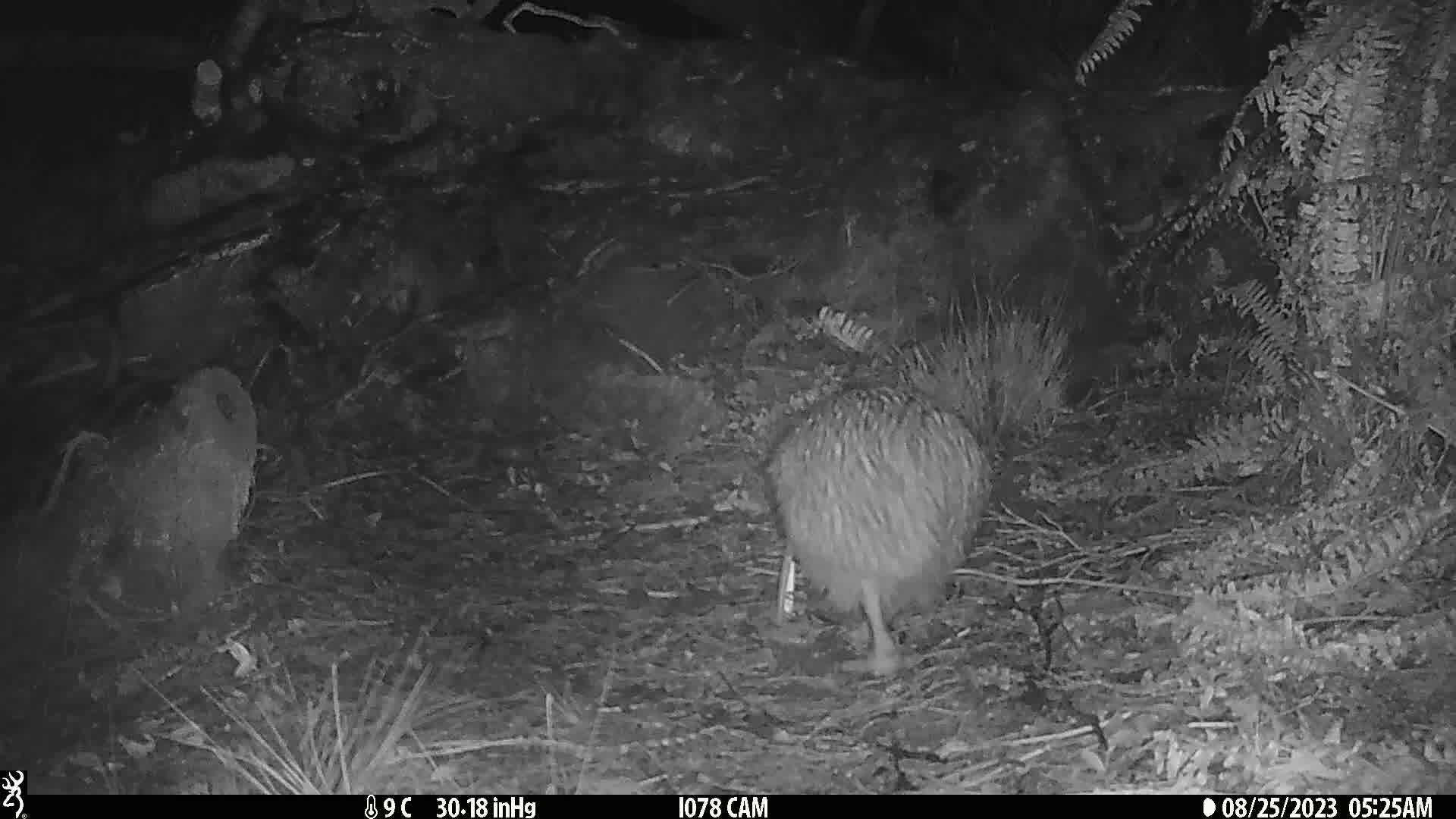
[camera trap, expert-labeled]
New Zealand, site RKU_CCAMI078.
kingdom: Animalia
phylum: Chordata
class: Aves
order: Apterygiformes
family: Apterygidae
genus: Apteryx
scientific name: Apteryx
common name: kiwi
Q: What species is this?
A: Kiwi (Apteryx).